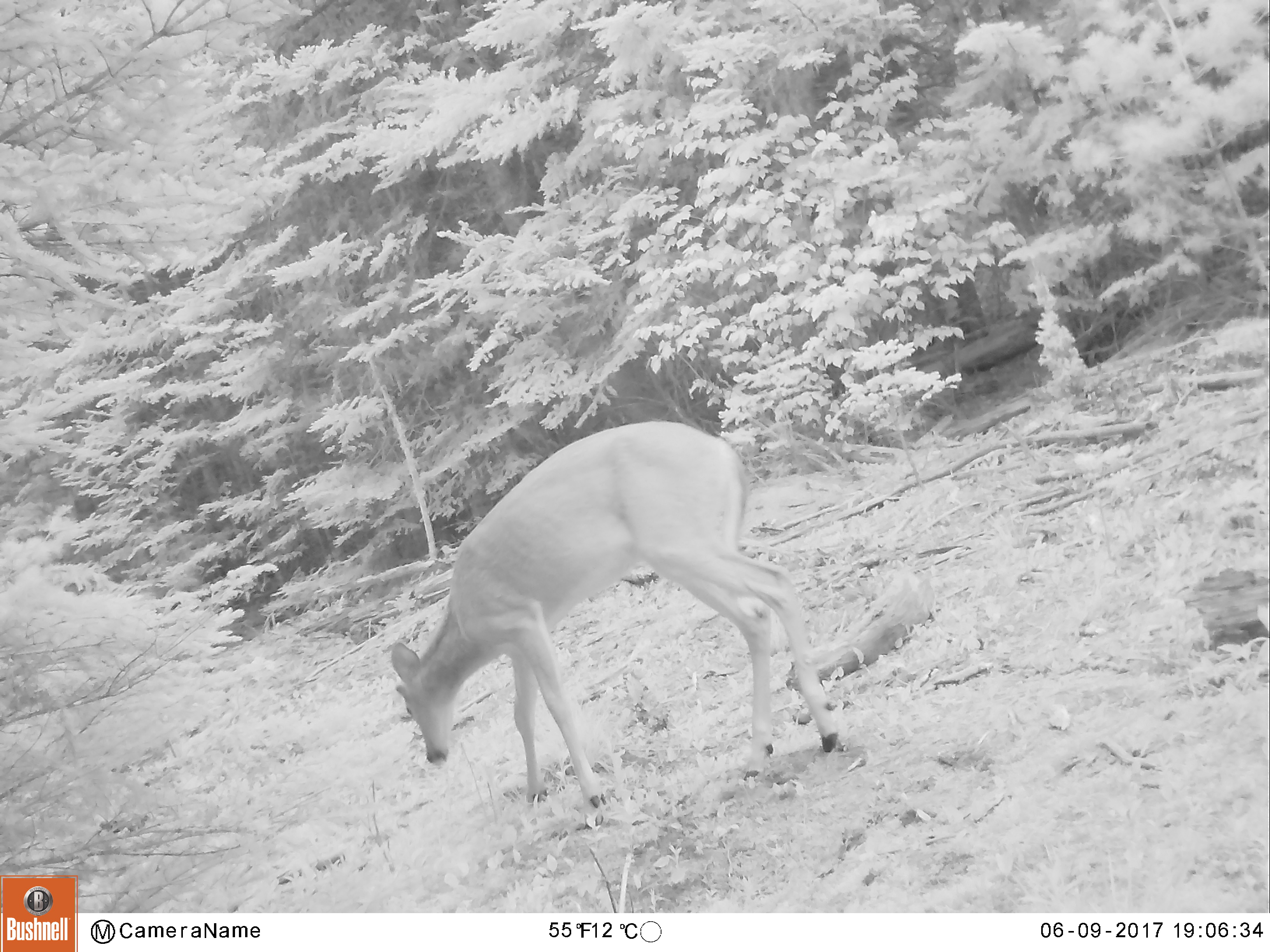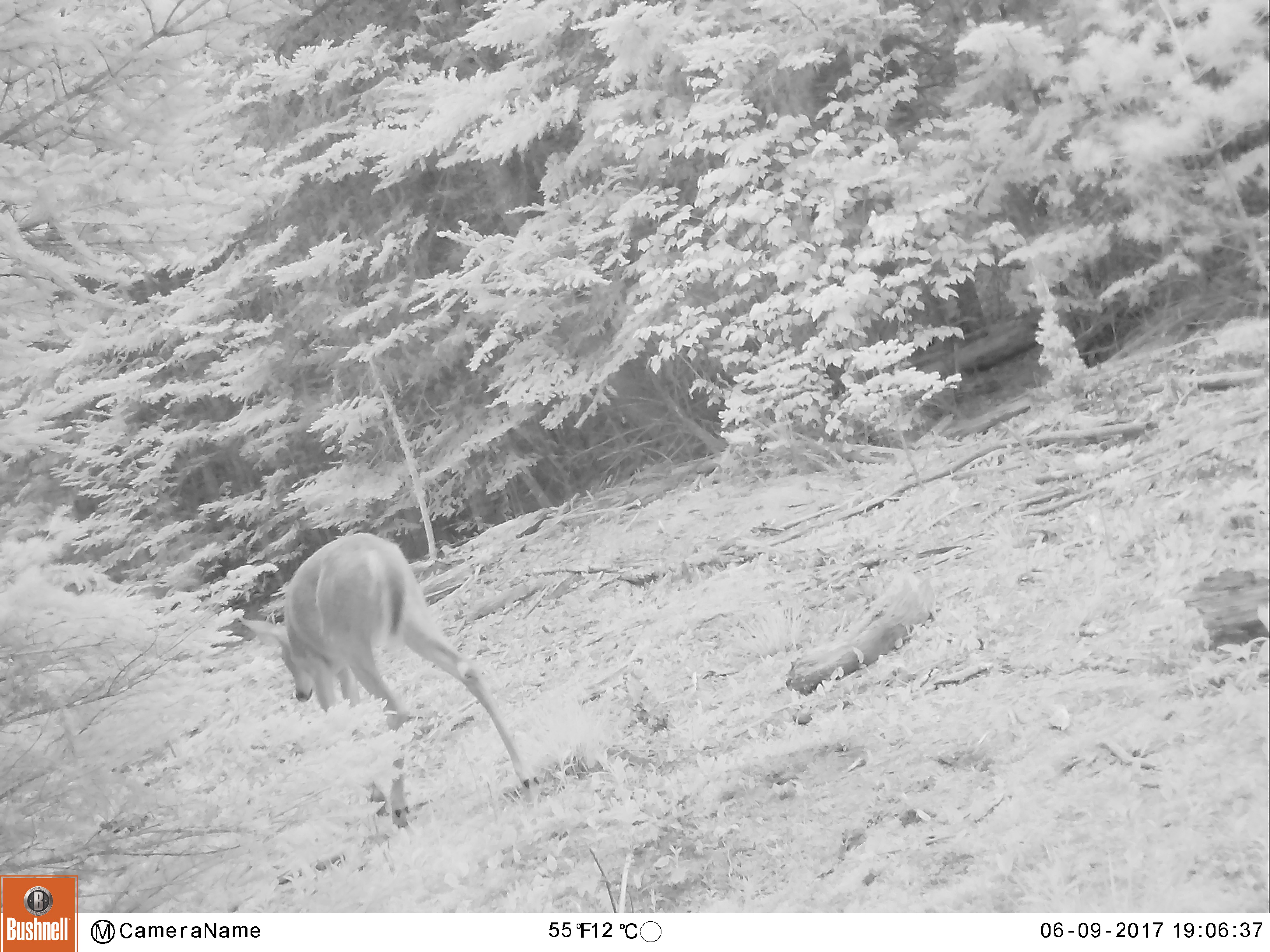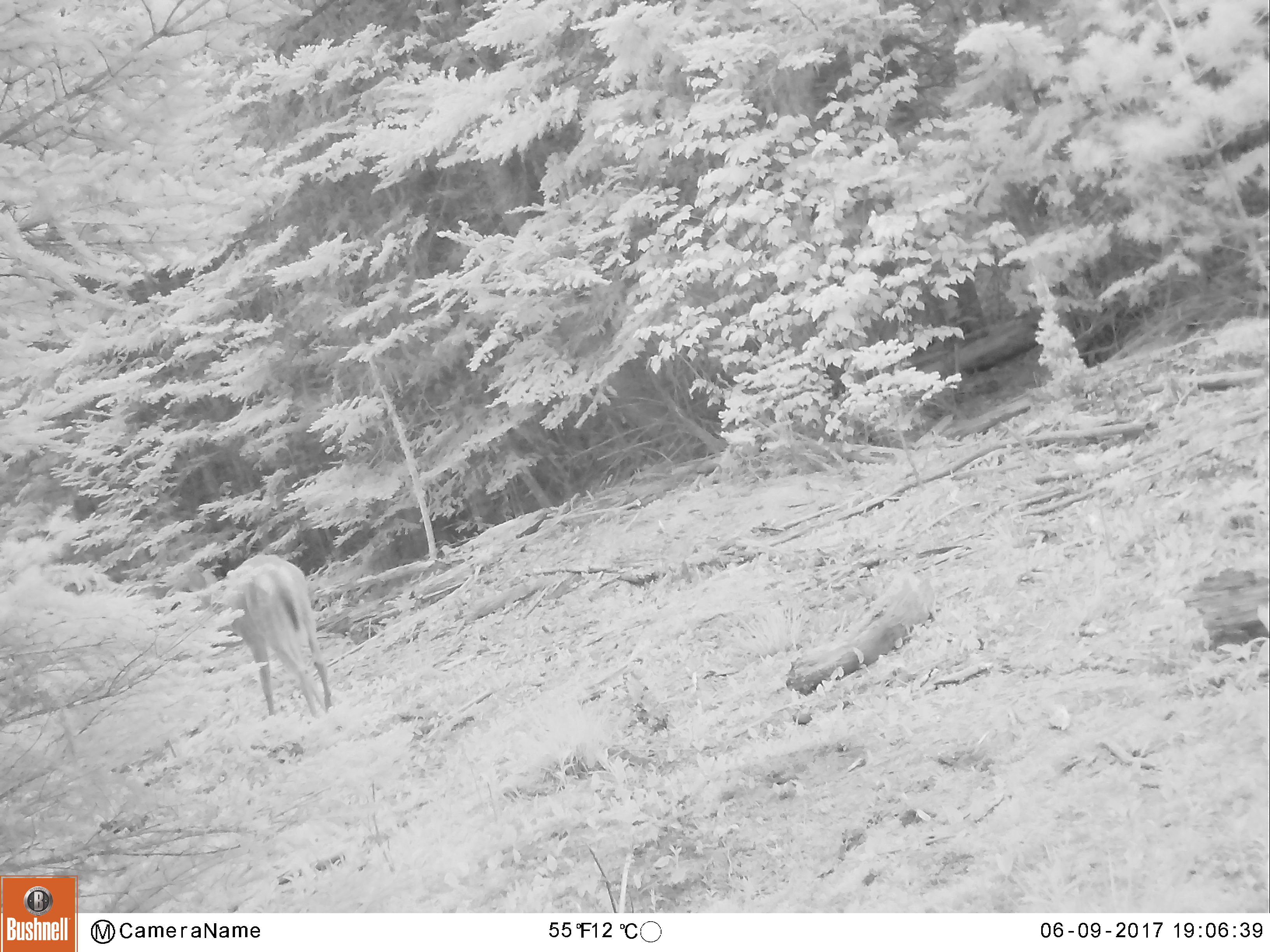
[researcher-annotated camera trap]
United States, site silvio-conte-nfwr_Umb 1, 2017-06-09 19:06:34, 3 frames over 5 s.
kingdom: Animalia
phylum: Chordata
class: Mammalia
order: Artiodactyla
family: Cervidae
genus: Odocoileus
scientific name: Odocoileus virginianus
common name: white-tailed deer